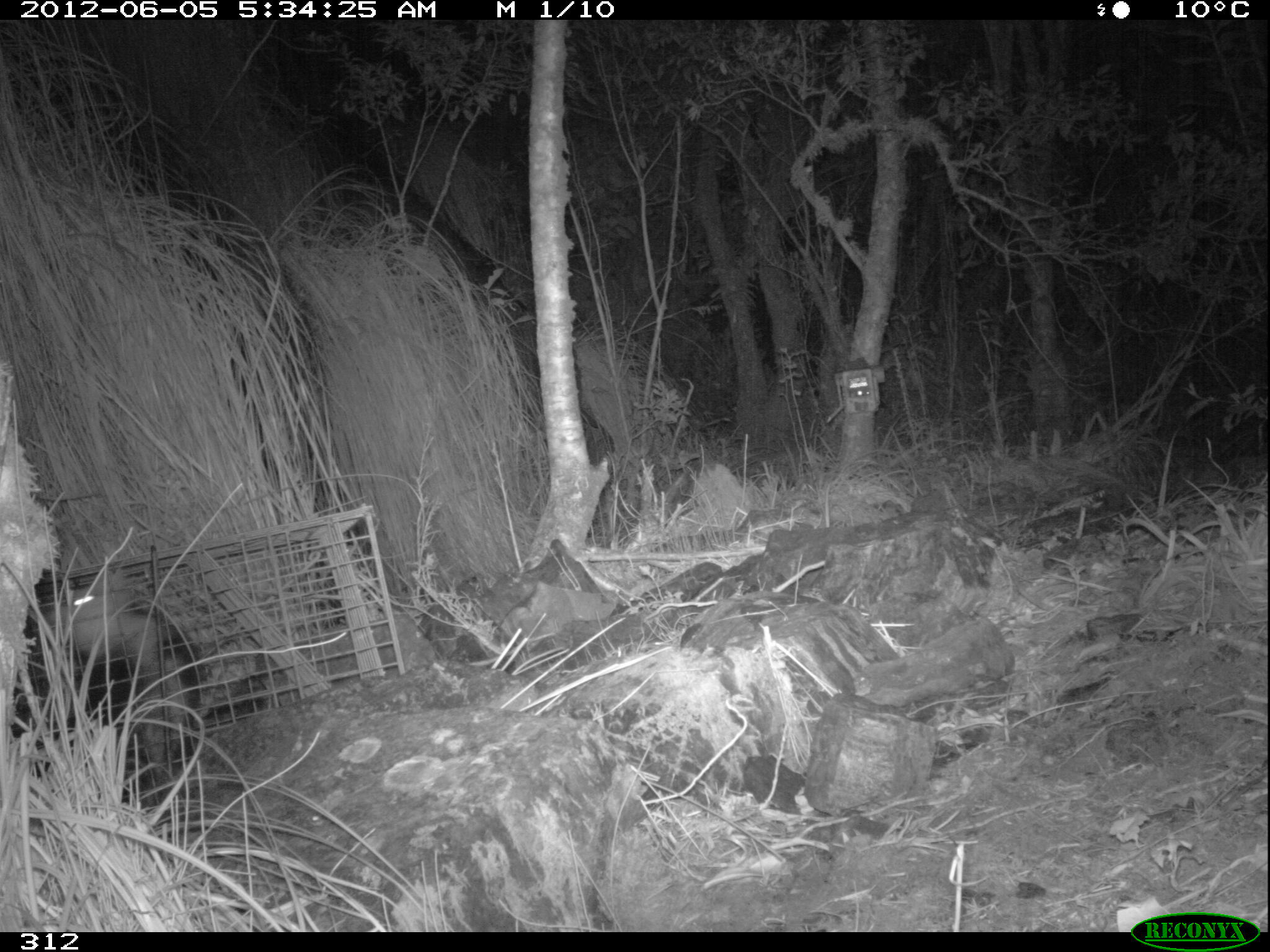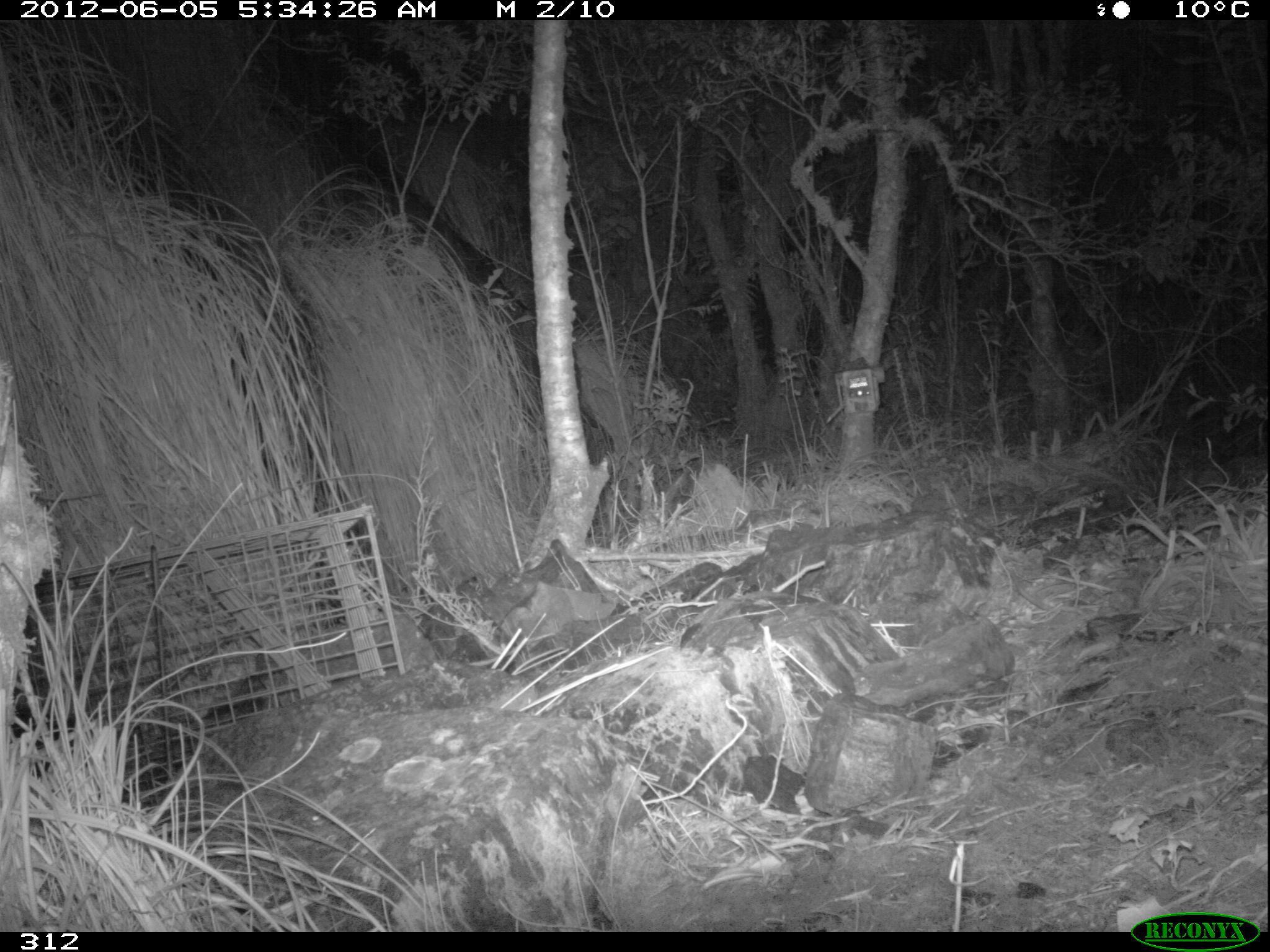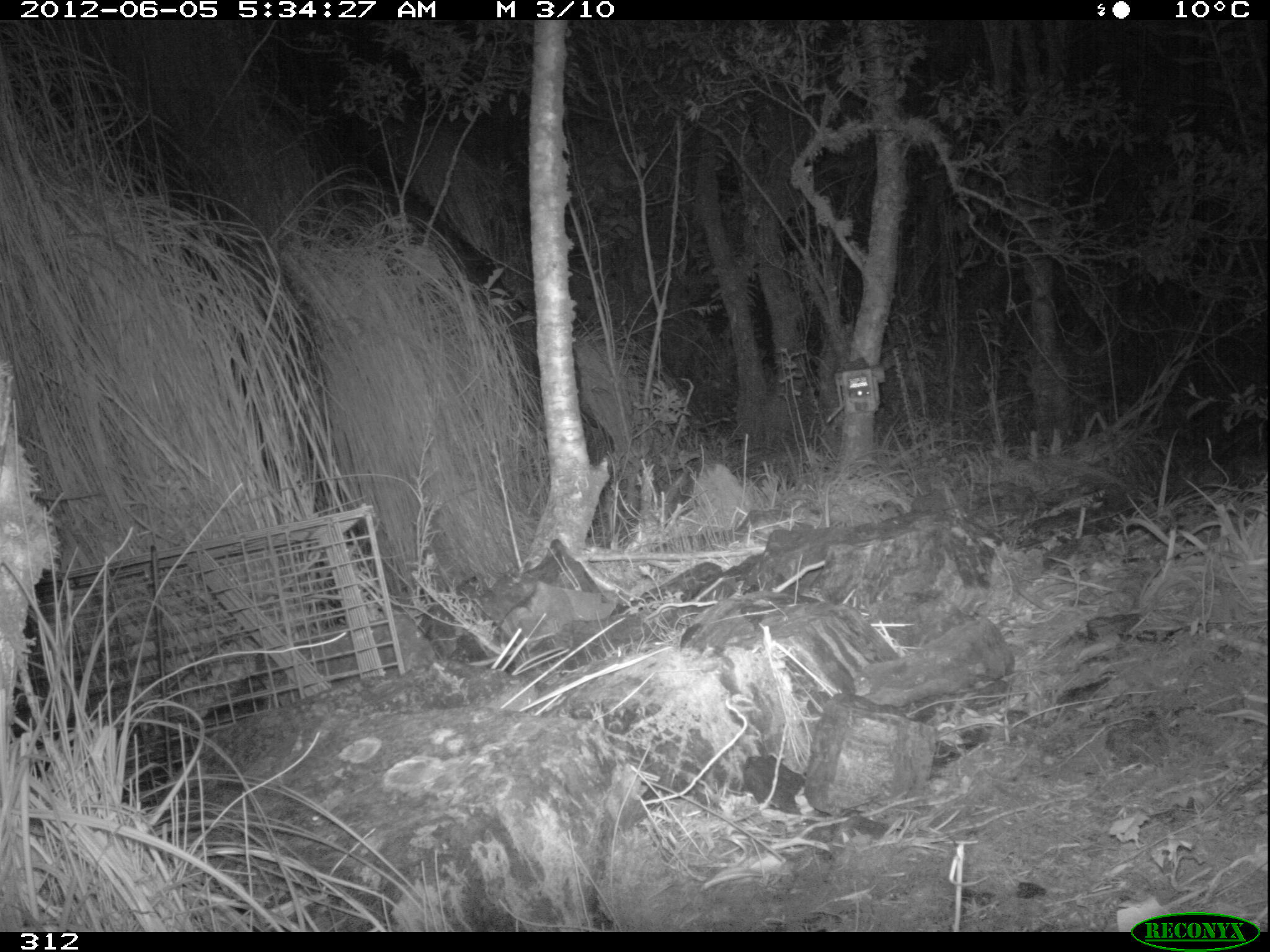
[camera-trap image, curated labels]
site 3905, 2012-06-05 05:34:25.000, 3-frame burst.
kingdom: Animalia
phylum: Chordata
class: Mammalia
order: Didelphimorphia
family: Didelphidae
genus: Didelphis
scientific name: Didelphis pernigra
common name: andean white-eared opossum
Didelphis pernigra (andean white-eared opossum).